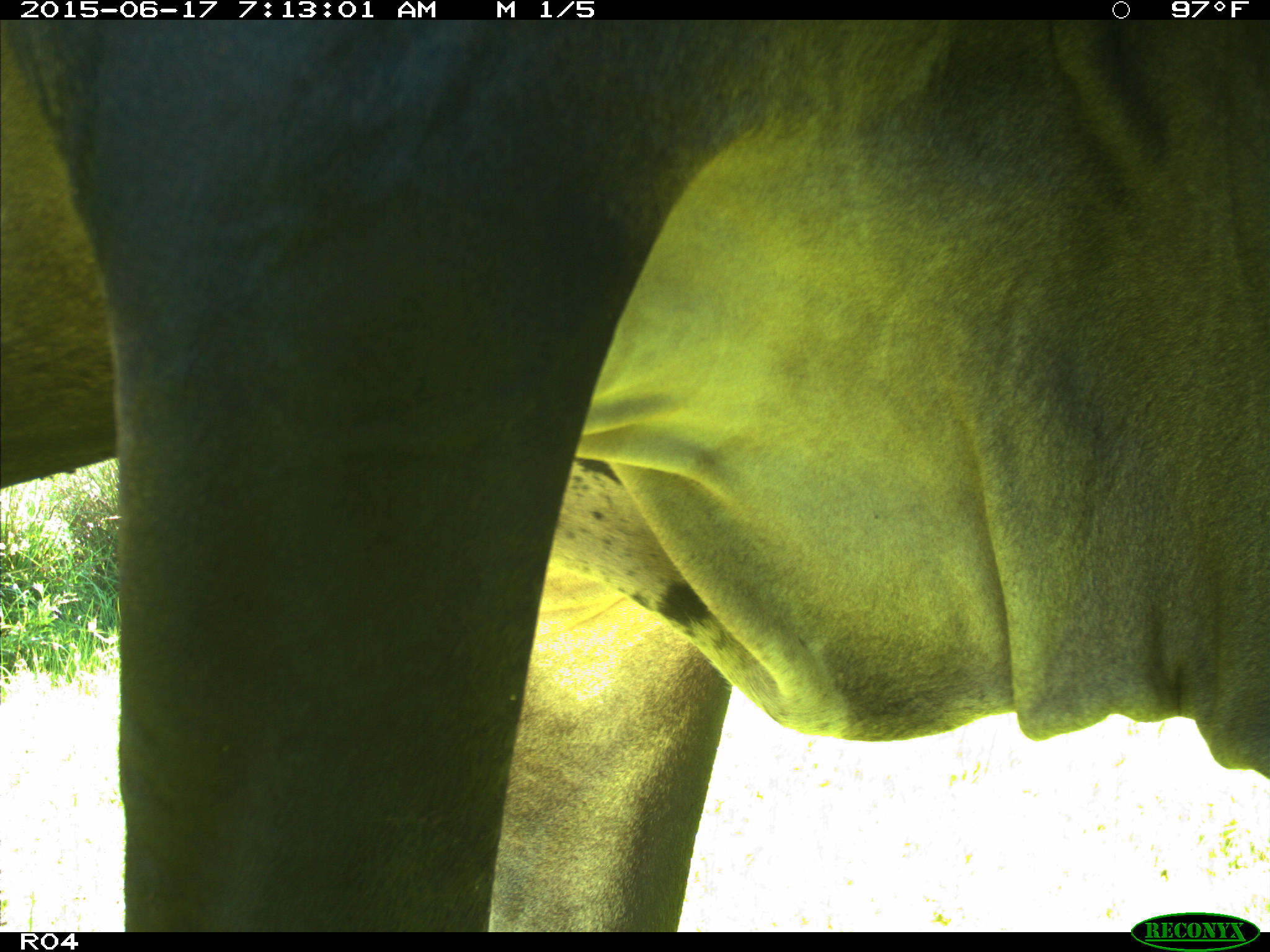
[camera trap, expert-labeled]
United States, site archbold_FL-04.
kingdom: Animalia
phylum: Chordata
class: Mammalia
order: Artiodactyla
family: Bovidae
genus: Bos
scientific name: Bos taurus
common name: domestic cow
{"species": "Bos taurus (domestic cow)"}